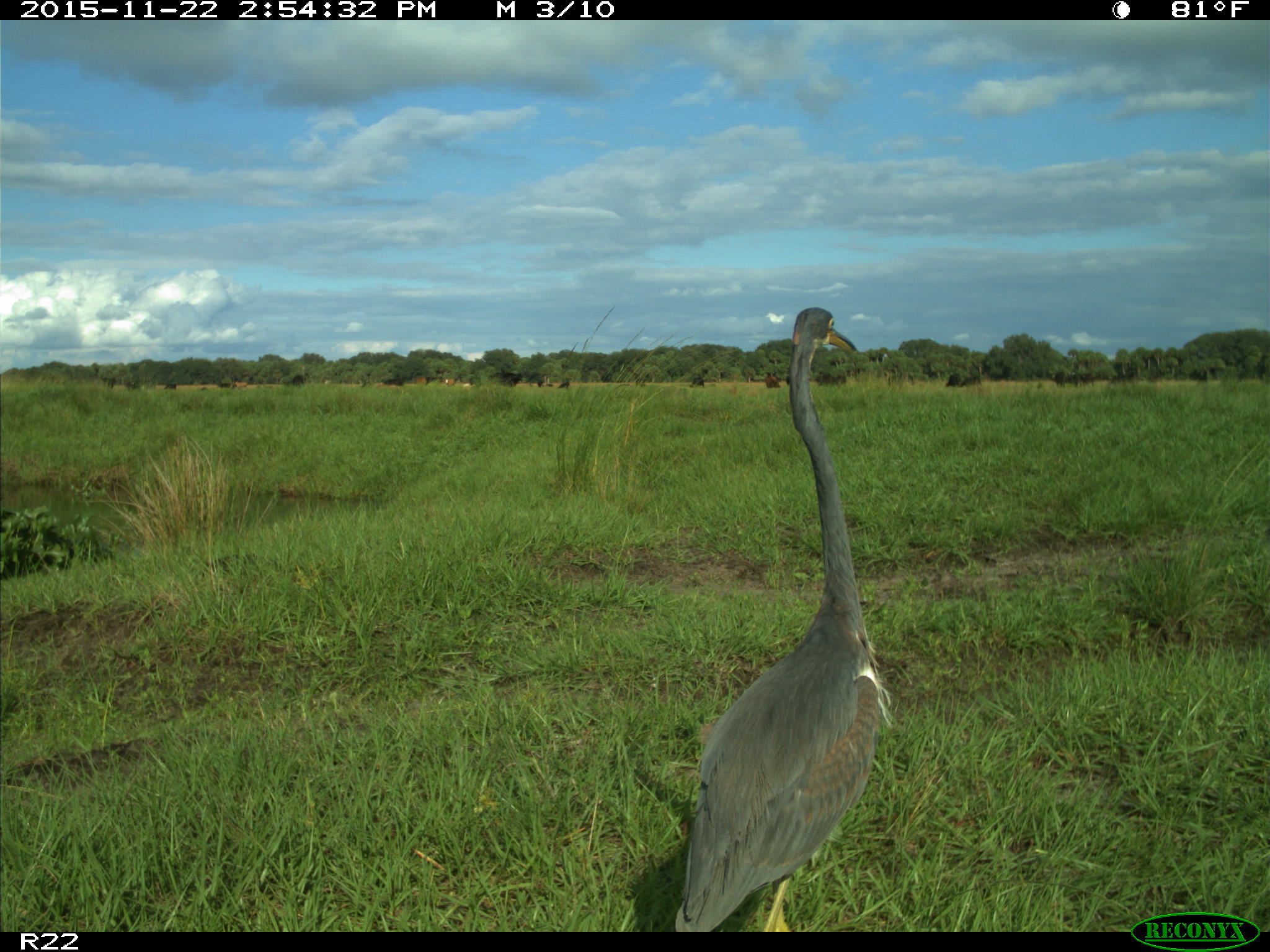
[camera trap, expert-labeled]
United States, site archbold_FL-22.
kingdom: Animalia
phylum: Chordata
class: Mammalia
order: Artiodactyla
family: Bovidae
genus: Bos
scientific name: Bos taurus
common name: domestic cow